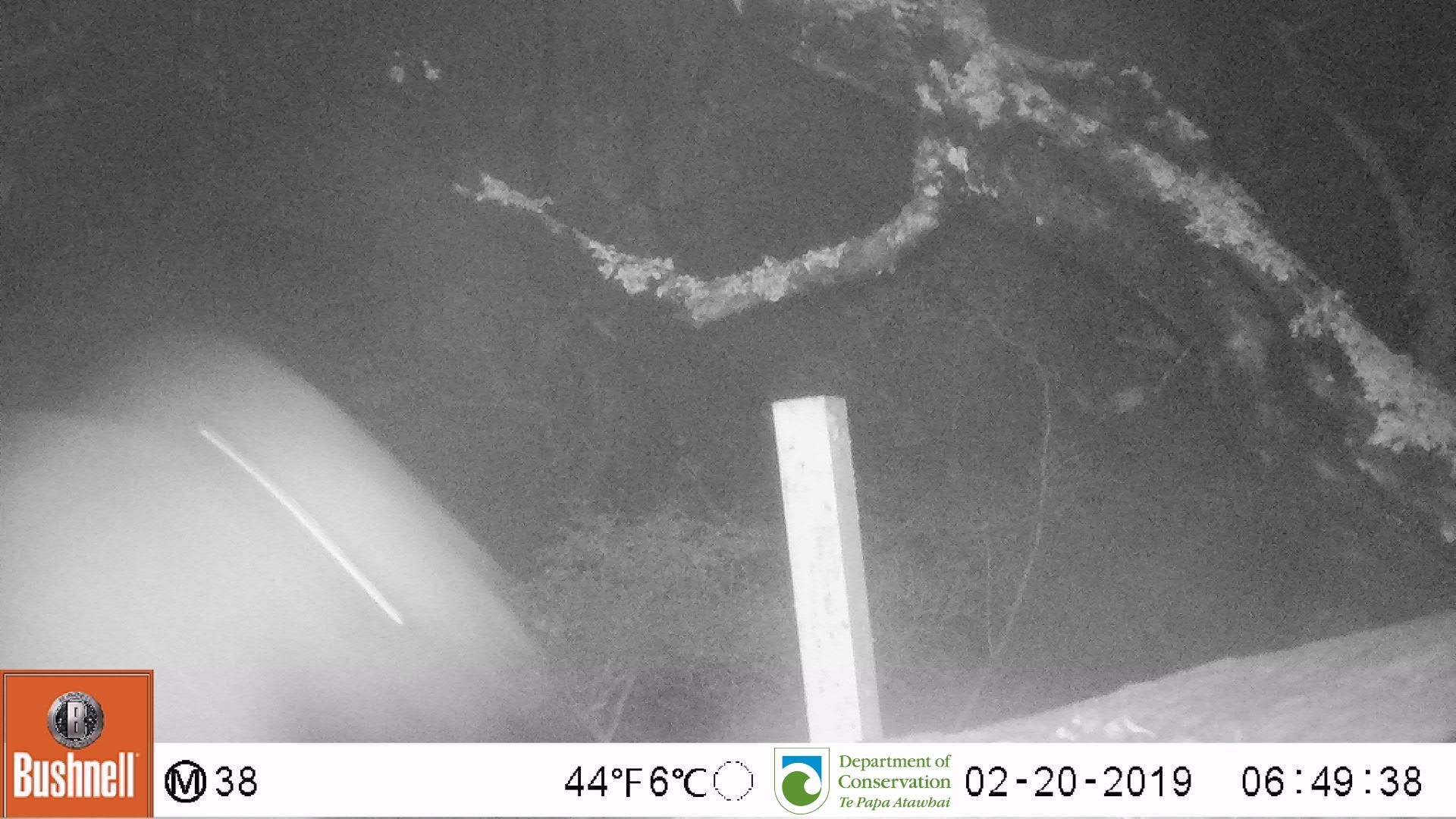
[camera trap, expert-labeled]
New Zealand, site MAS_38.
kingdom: Animalia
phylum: Chordata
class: Mammalia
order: Carnivora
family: Otariidae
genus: Phocarctos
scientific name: Phocarctos hookeri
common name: new zealand sea lion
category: sealion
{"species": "sealion (new zealand sea lion) (Phocarctos hookeri)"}